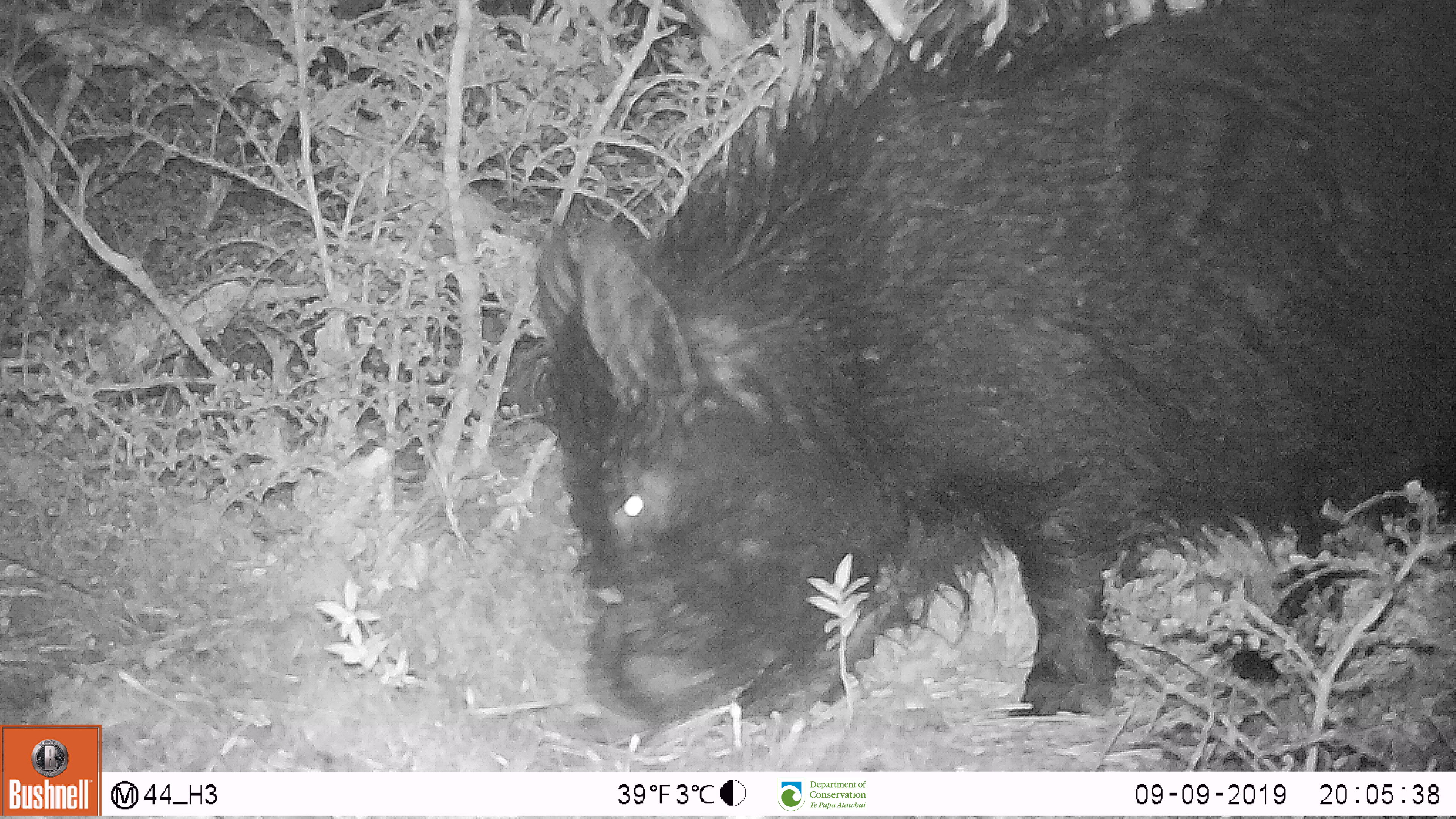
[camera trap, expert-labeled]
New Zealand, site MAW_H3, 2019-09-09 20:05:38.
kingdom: Animalia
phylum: Chordata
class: Mammalia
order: Artiodactyla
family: Suidae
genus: Sus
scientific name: Sus scrofa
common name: pig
Pig (Sus scrofa).